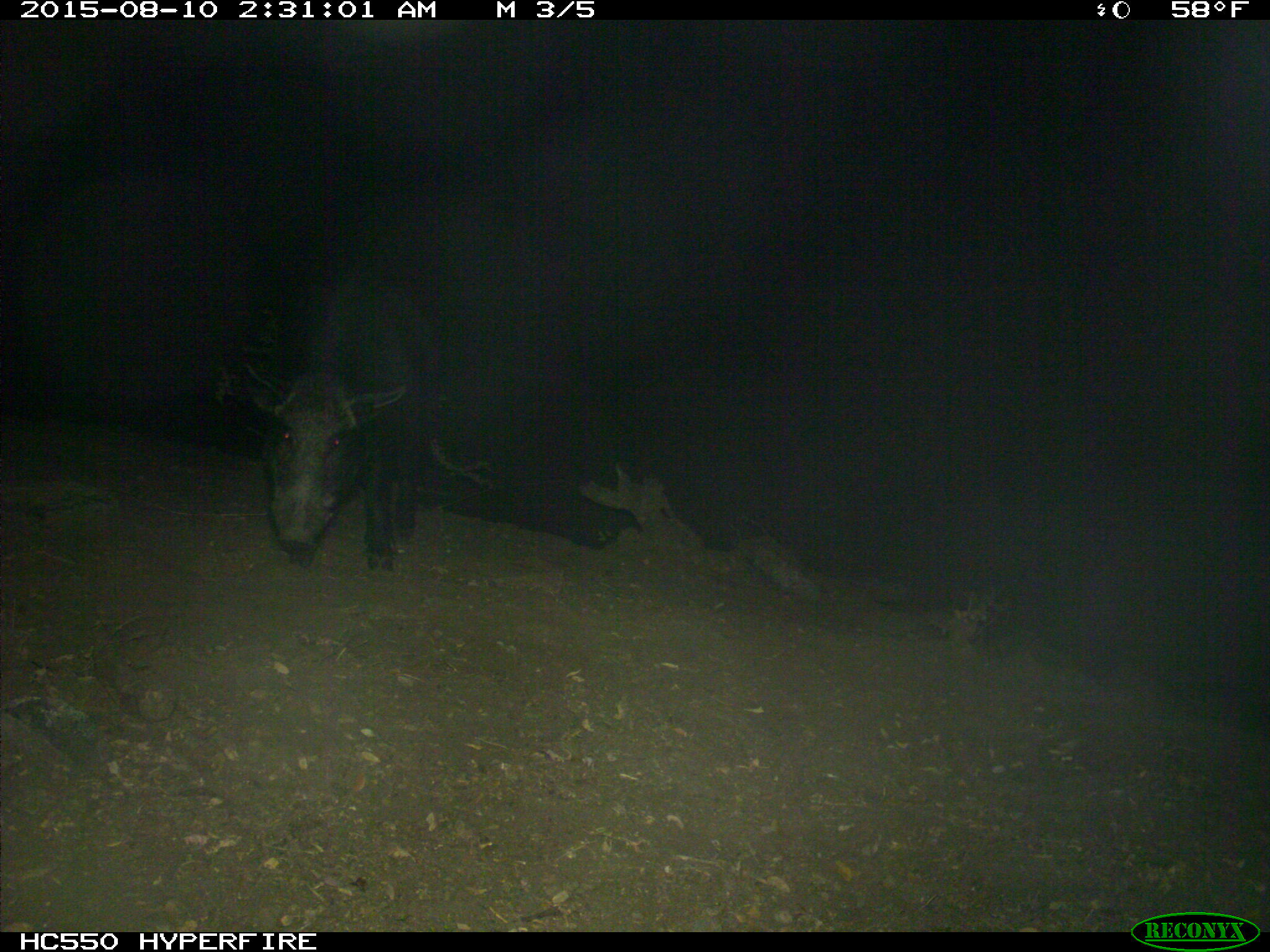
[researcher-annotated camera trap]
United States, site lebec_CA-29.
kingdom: Animalia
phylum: Chordata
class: Mammalia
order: Artiodactyla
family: Suidae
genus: Sus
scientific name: Sus scrofa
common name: wild boar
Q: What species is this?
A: Sus scrofa (wild boar).